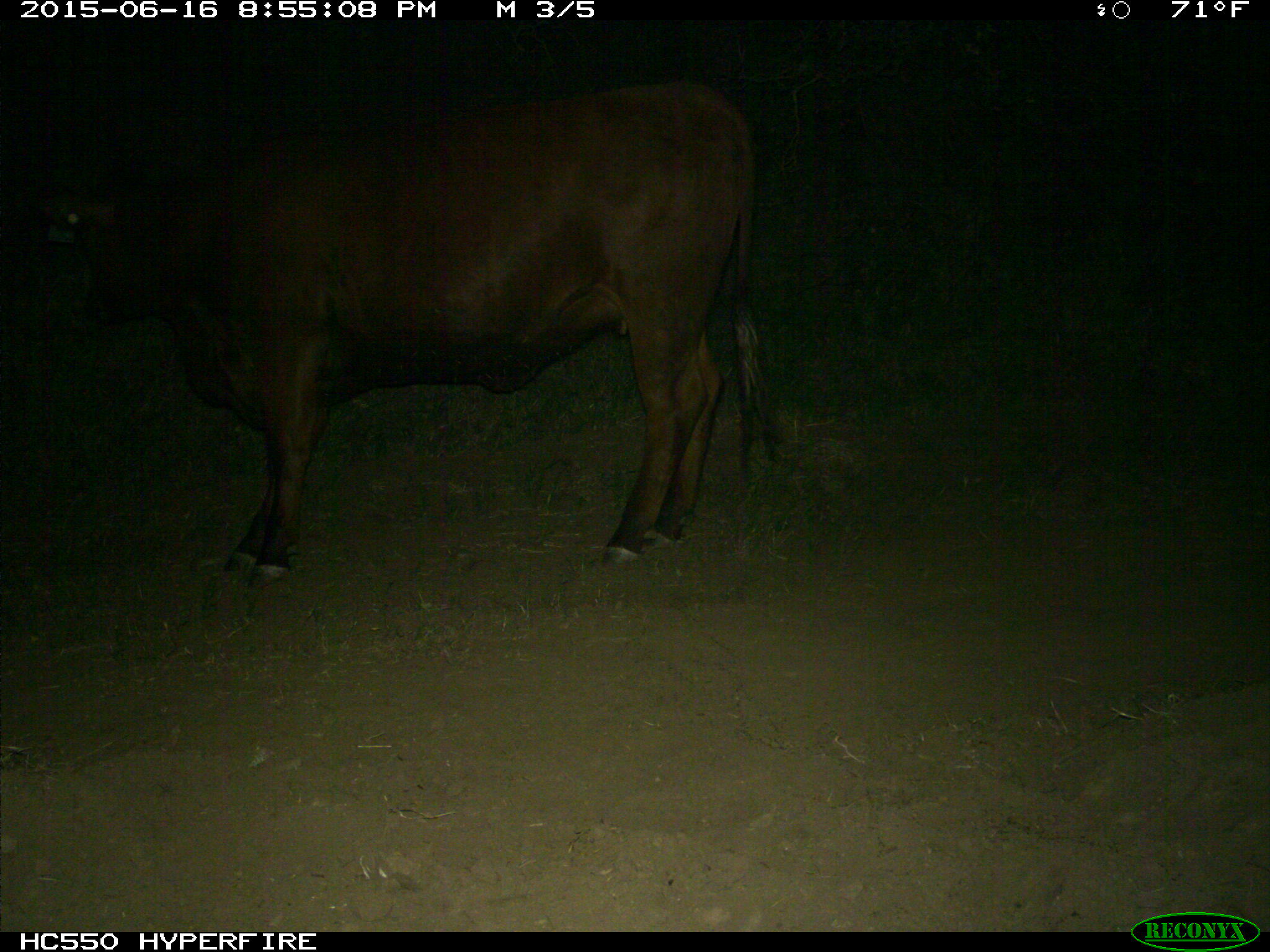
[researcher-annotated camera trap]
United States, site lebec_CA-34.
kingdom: Animalia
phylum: Chordata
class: Mammalia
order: Artiodactyla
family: Bovidae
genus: Bos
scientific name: Bos taurus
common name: domestic cow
Bos taurus (domestic cow).